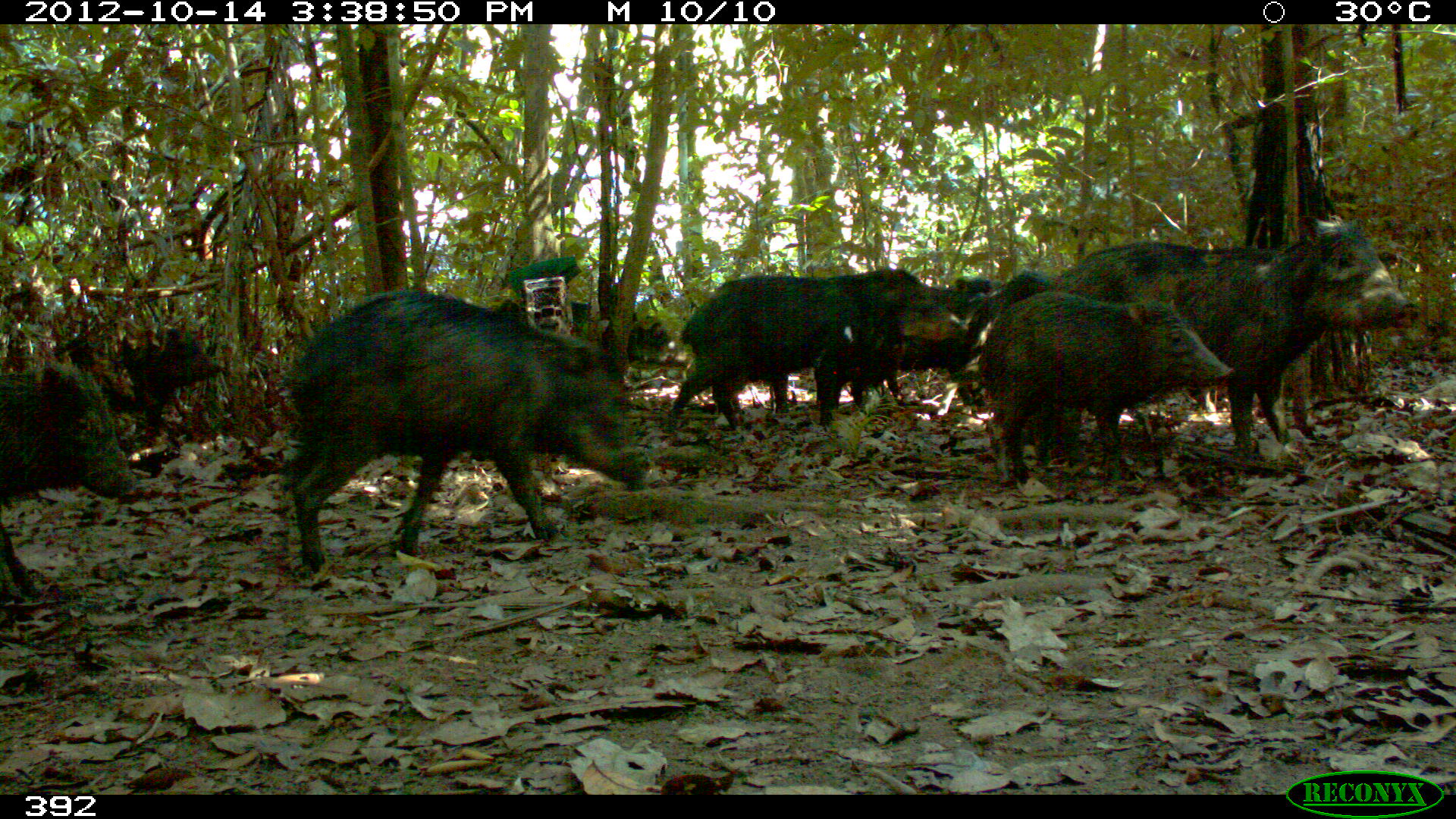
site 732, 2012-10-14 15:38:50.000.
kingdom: Animalia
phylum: Chordata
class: Mammalia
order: Artiodactyla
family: Tayassuidae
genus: Tayassu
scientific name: Tayassu pecari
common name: white-lipped peccary